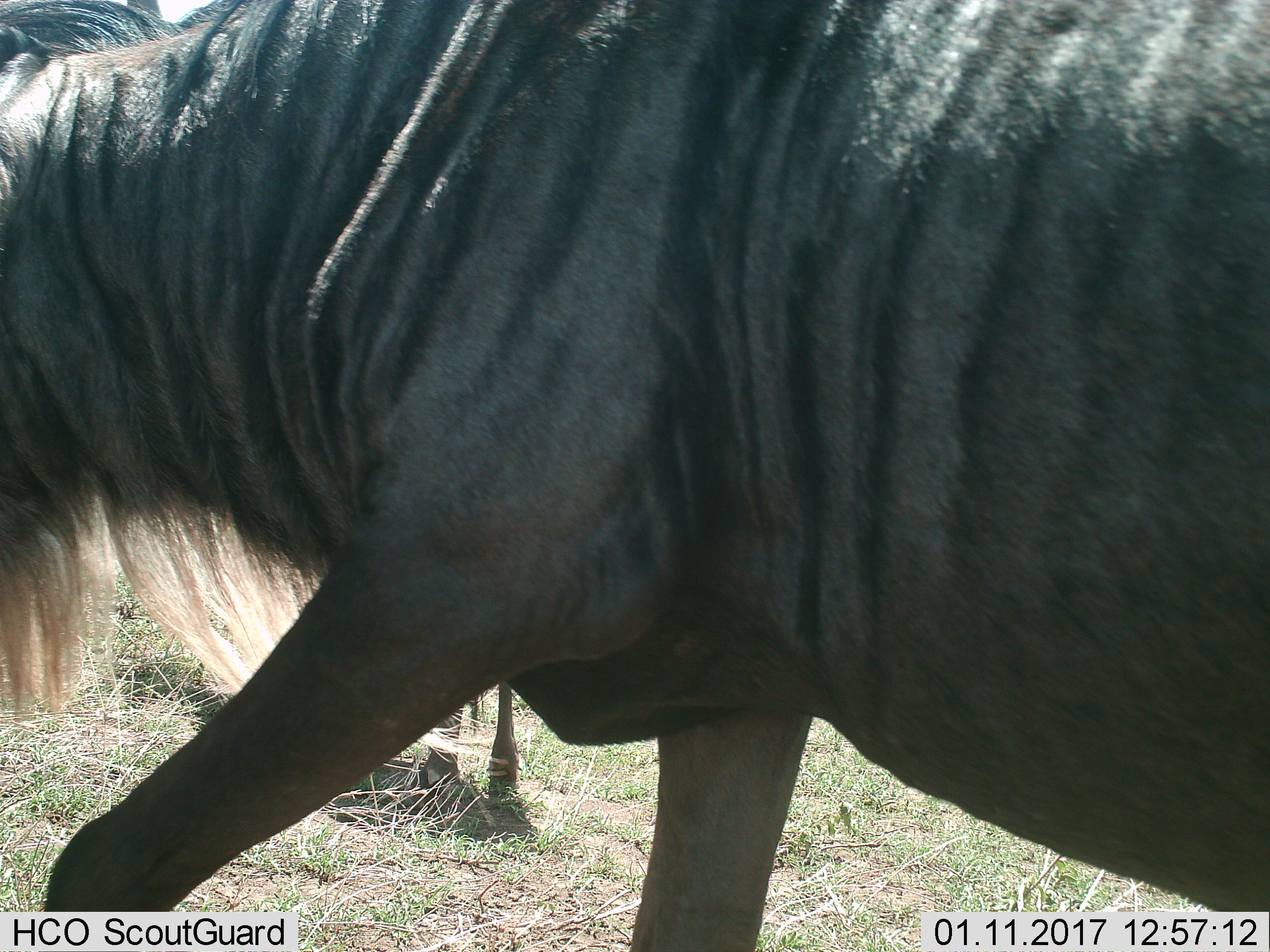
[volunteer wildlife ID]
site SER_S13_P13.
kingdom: Animalia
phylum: Chordata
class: Mammalia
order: Artiodactyla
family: Bovidae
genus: Connochaetes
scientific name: Connochaetes taurinus taurinus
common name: blue wildebeest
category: wildebeestblue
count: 2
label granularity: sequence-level